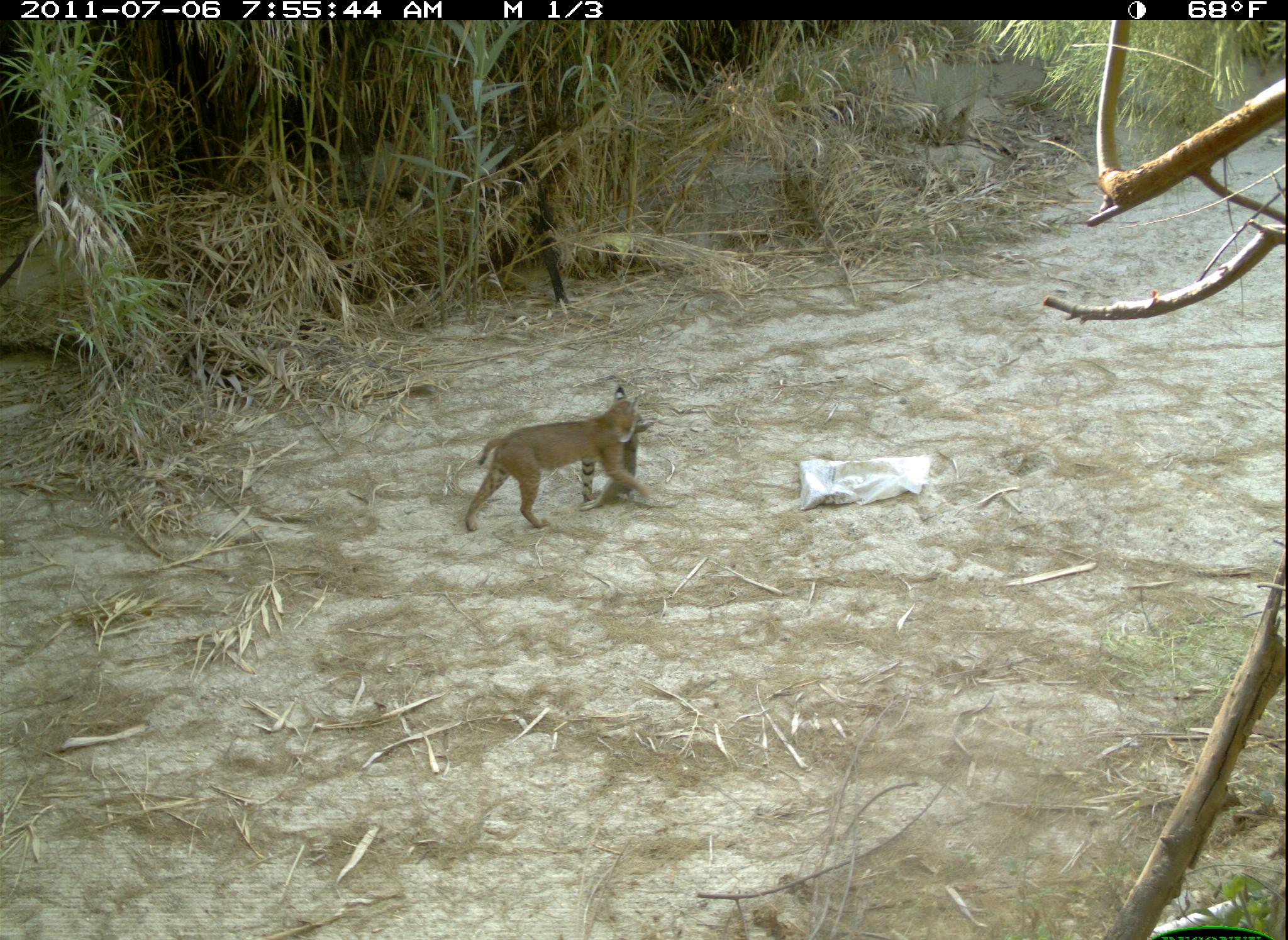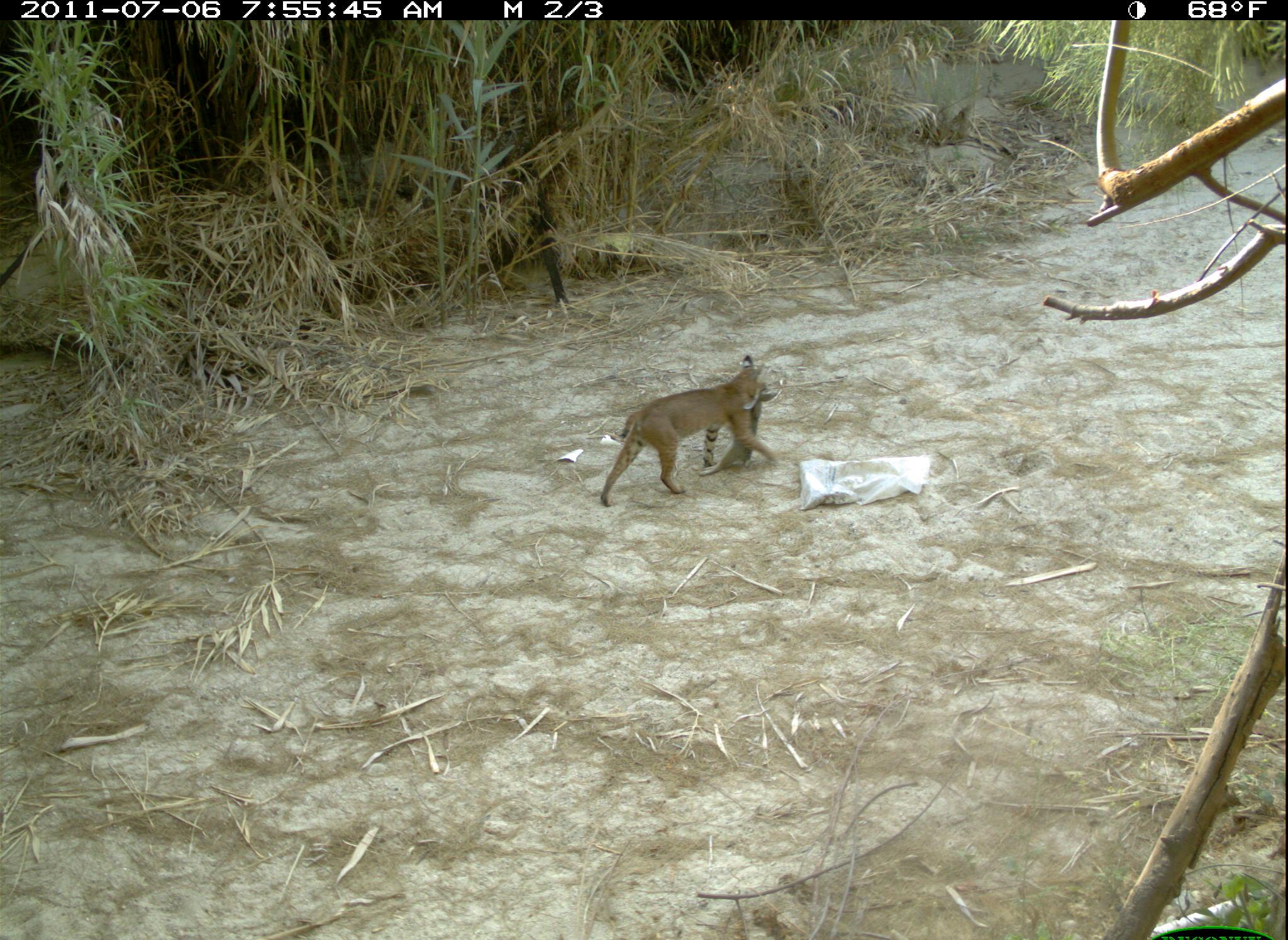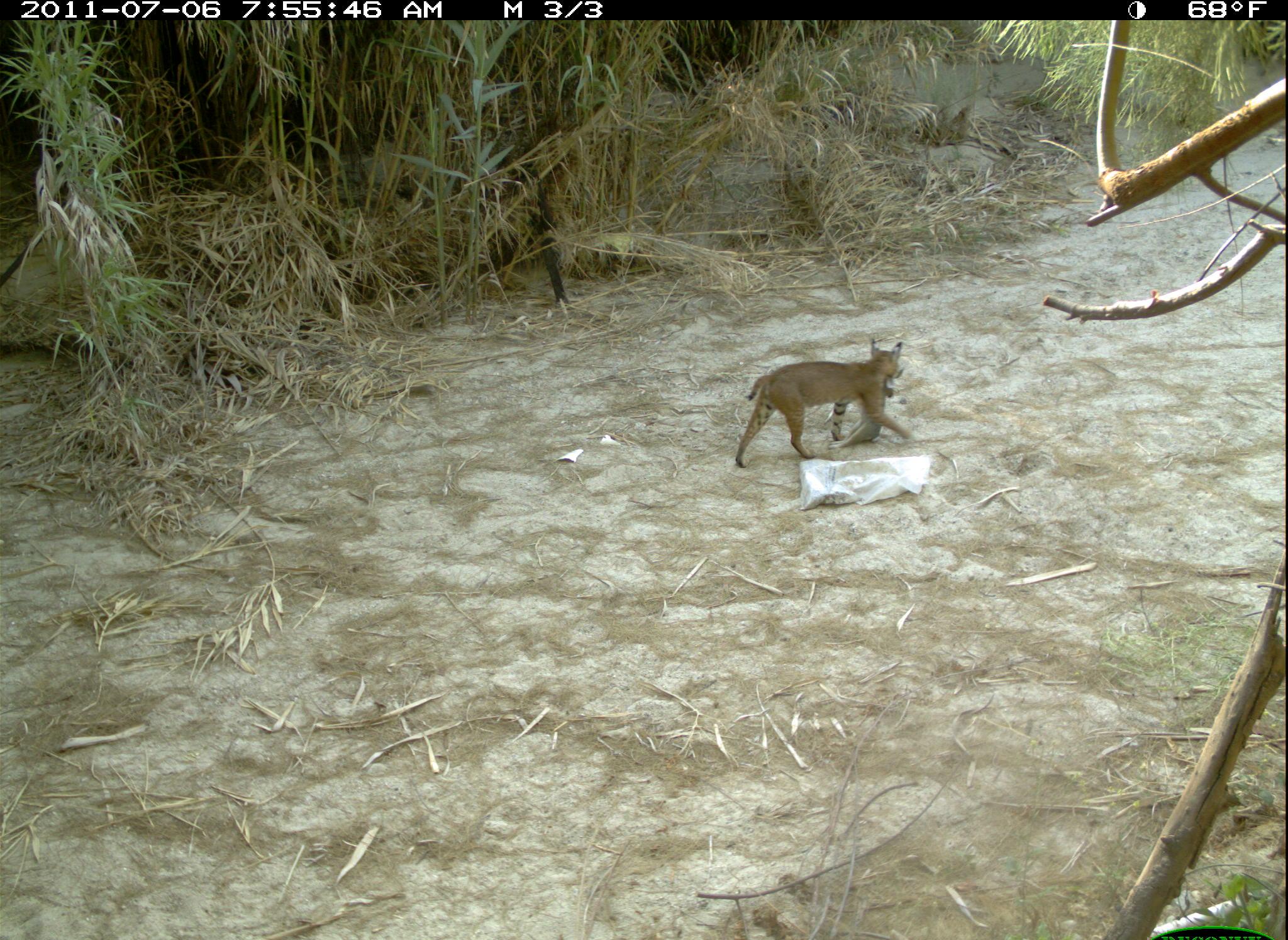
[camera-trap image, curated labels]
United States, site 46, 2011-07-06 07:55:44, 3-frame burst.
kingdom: Animalia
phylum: Chordata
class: Mammalia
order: Lagomorpha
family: Leporidae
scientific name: Leporidae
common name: rabbits and hares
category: rabbit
Rabbit (rabbits and hares) (Leporidae).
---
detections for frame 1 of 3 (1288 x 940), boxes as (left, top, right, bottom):
rabbit: (574, 407, 646, 517)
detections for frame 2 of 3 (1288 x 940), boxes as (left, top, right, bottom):
rabbit: (700, 379, 779, 481)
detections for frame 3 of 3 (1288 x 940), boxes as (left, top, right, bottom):
rabbit: (835, 358, 901, 455)